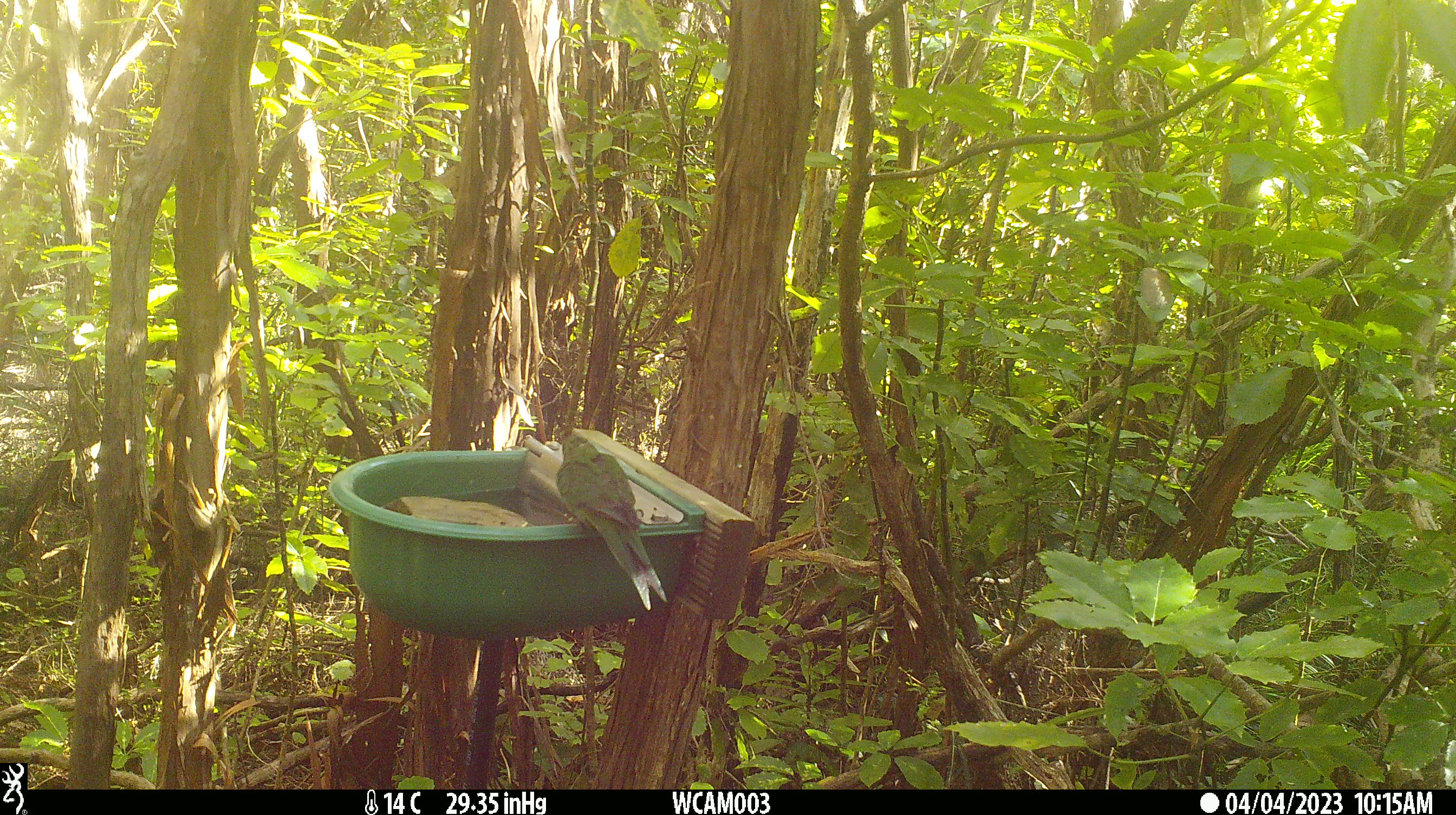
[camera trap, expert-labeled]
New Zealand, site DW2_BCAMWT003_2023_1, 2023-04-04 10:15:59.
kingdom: Animalia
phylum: Chordata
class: Aves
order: Psittaciformes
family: Psittaculidae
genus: Cyanoramphus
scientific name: Cyanoramphus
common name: parakeet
Parakeet (Cyanoramphus).